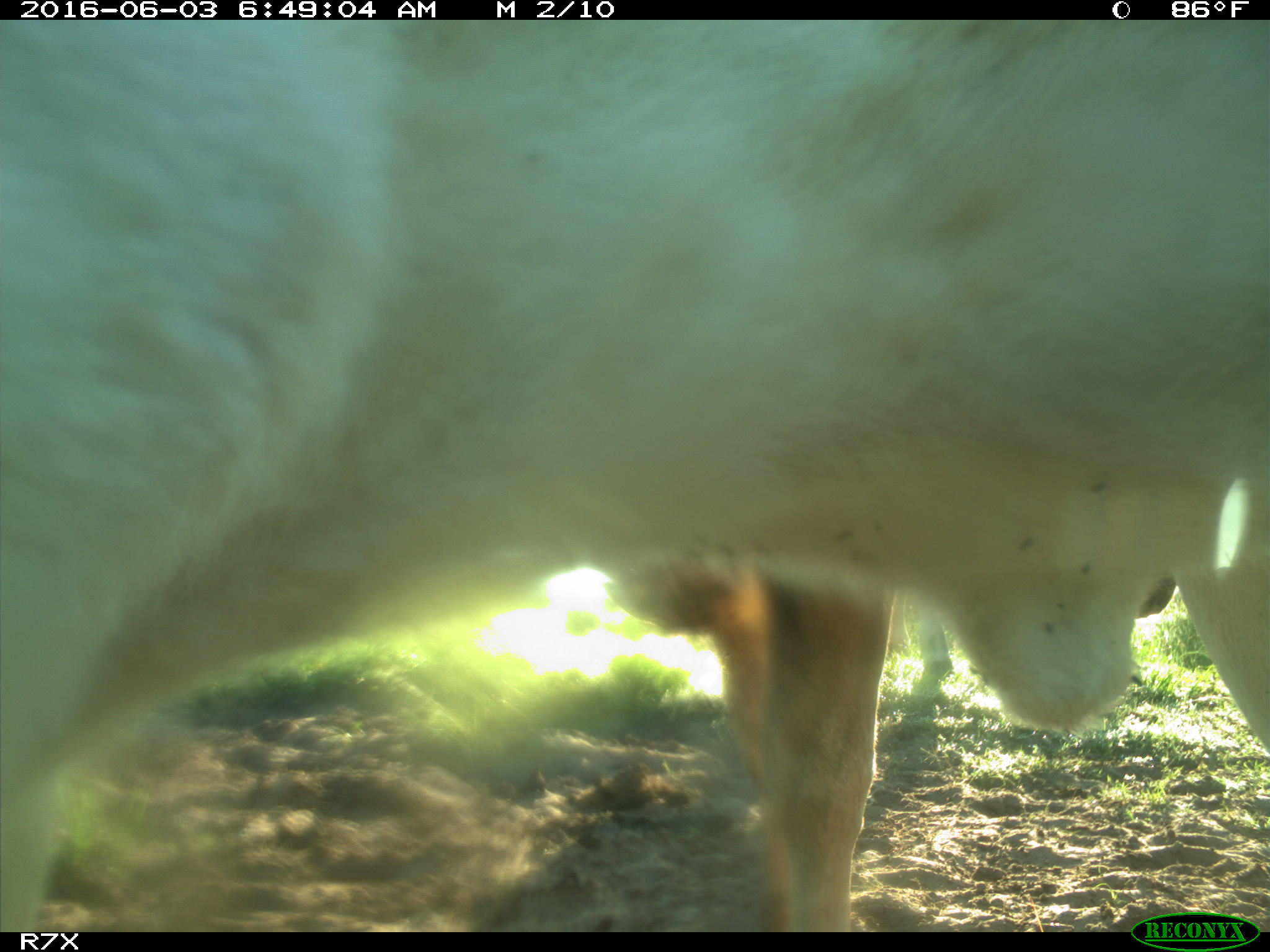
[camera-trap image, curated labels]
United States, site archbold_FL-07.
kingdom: Animalia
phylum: Chordata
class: Mammalia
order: Artiodactyla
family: Bovidae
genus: Bos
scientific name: Bos taurus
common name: domestic cow